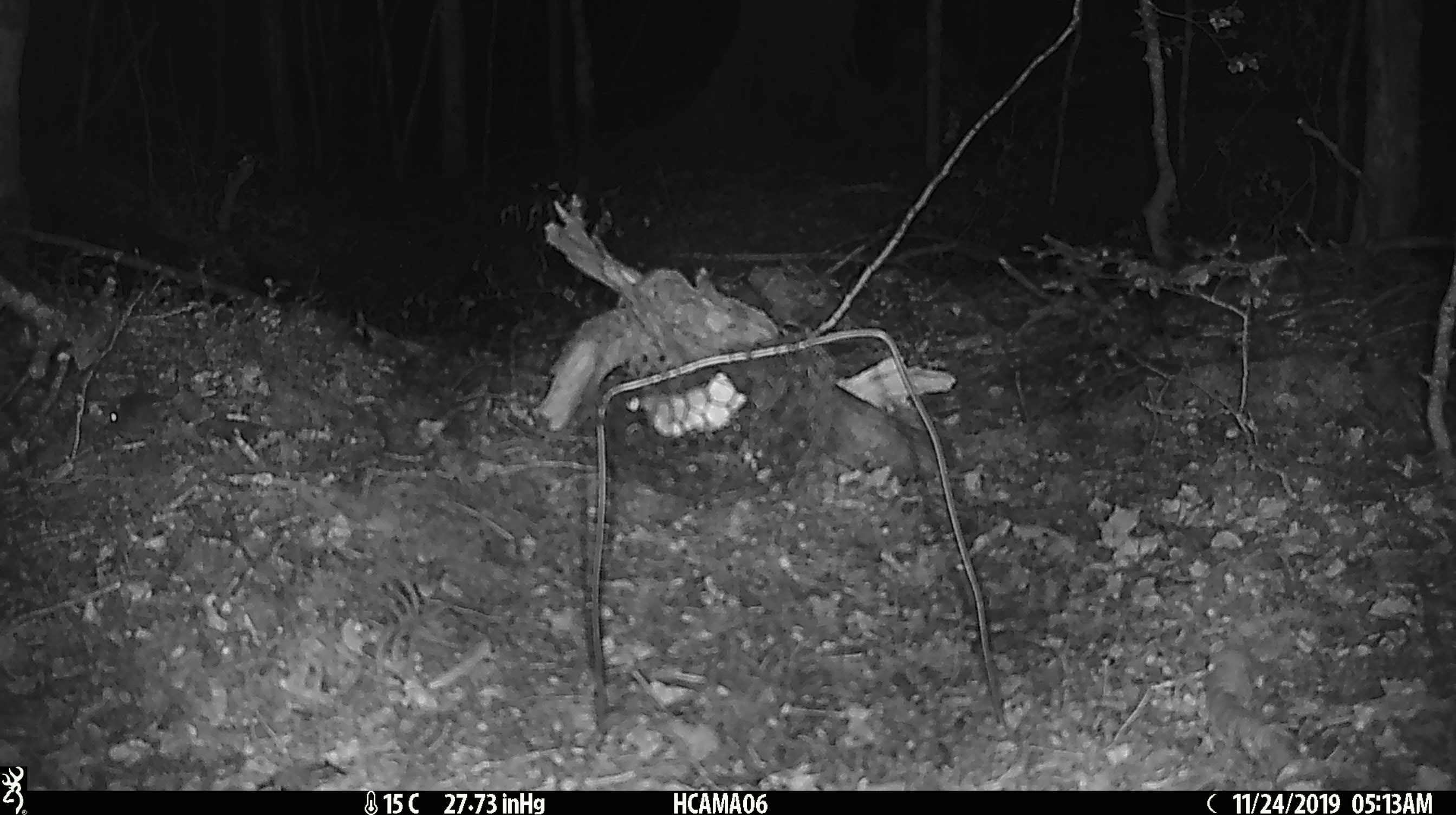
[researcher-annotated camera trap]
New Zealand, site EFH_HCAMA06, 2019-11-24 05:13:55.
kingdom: Animalia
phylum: Chordata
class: Mammalia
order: Rodentia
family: Muridae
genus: Mus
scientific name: Mus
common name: mouse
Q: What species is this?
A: Mouse (Mus).